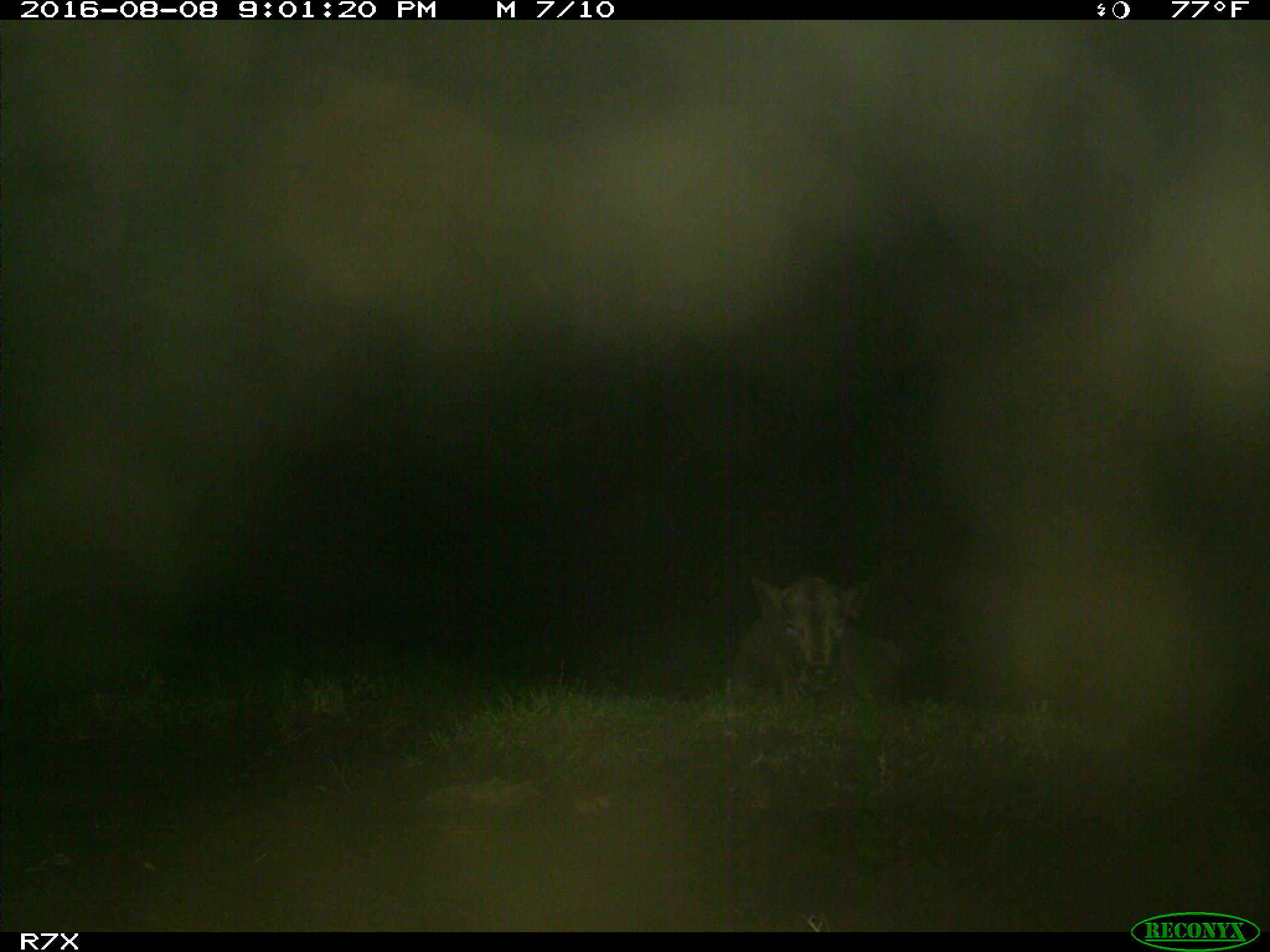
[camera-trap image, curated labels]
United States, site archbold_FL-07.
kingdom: Animalia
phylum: Chordata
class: Mammalia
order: Artiodactyla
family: Bovidae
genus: Bos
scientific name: Bos taurus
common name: domestic cow